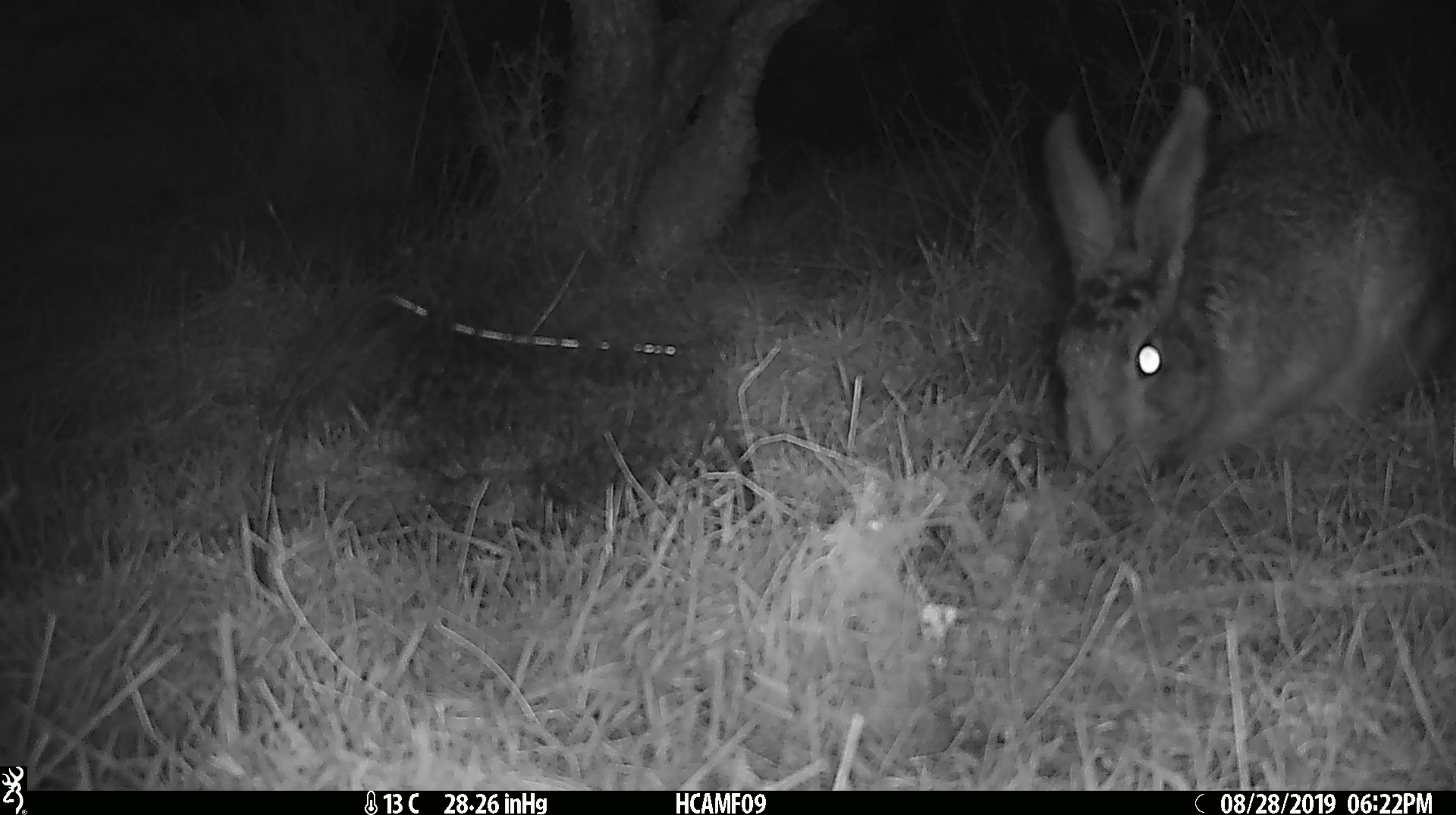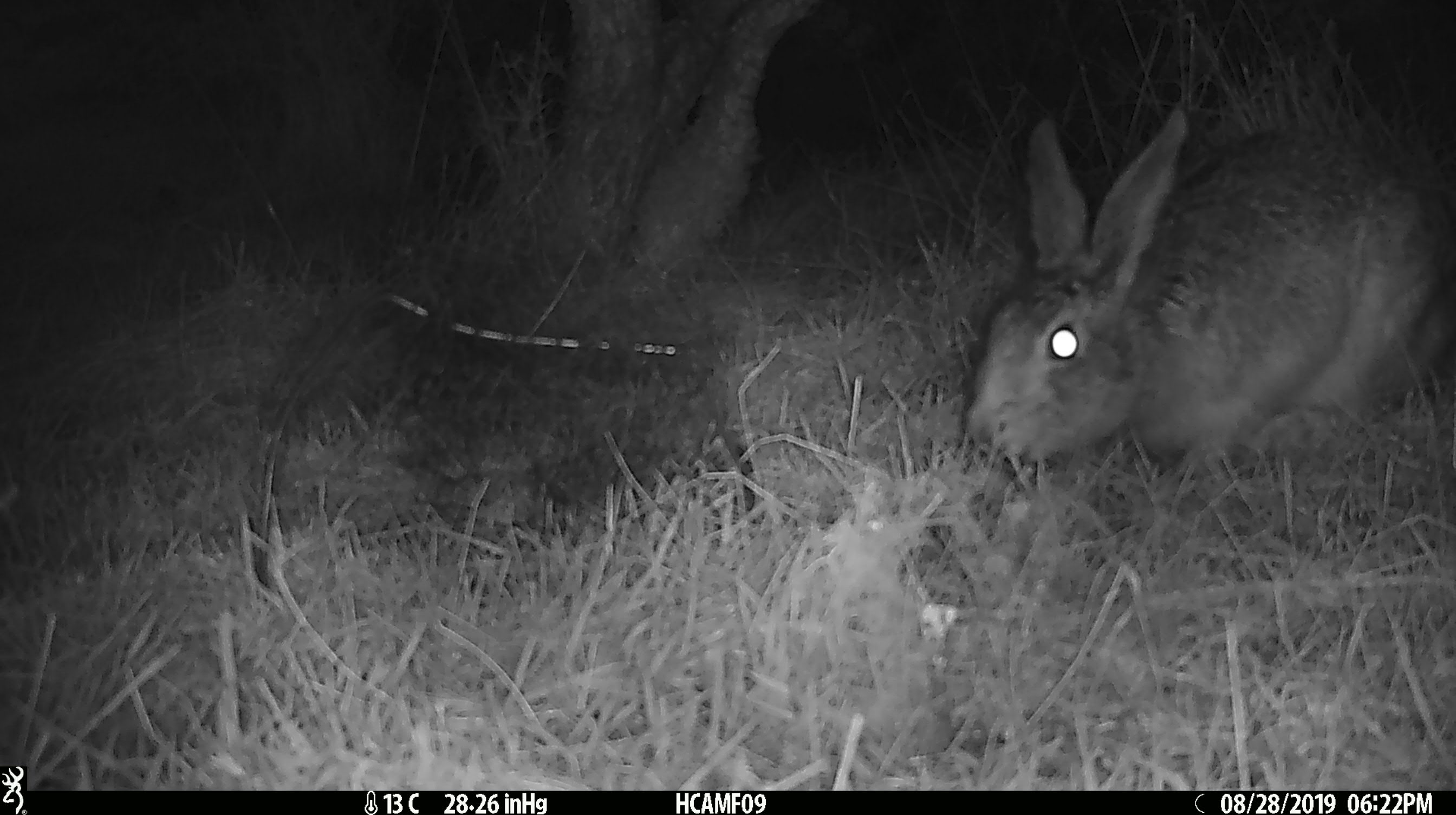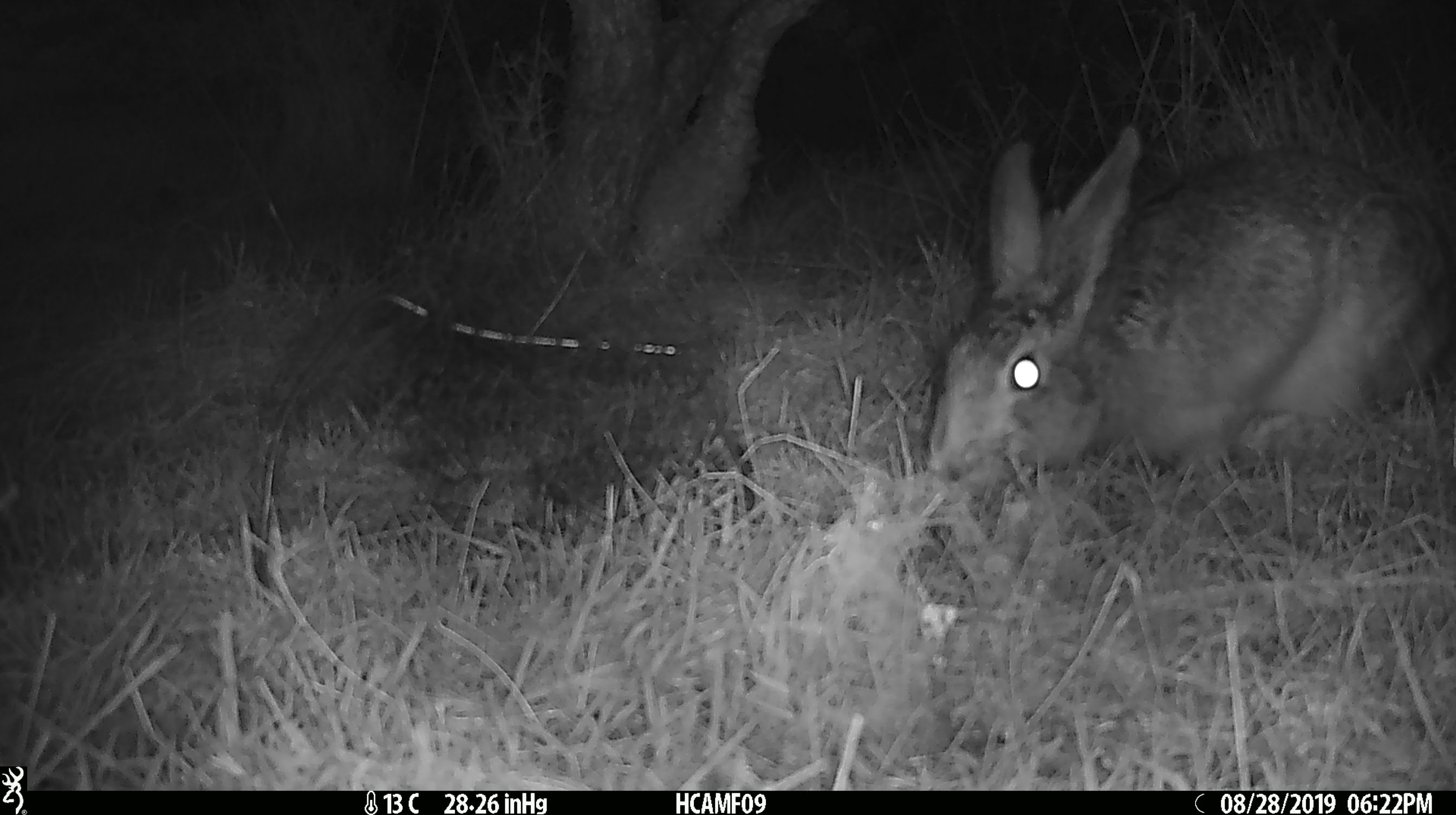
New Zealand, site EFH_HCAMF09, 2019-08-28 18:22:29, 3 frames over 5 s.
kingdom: Animalia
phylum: Chordata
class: Mammalia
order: Lagomorpha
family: Leporidae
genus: Oryctolagus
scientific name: Oryctolagus cuniculus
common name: european rabbit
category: rabbit